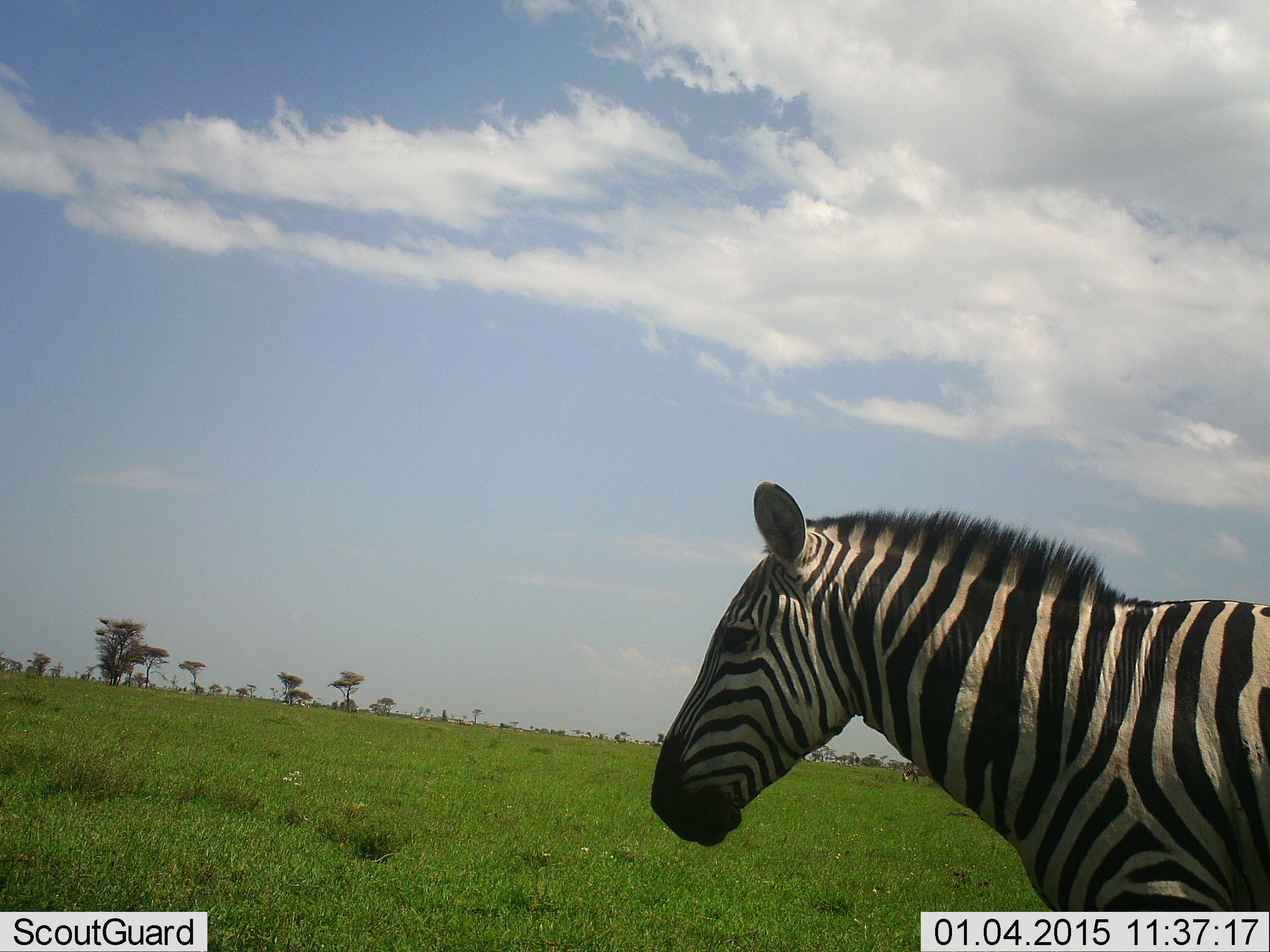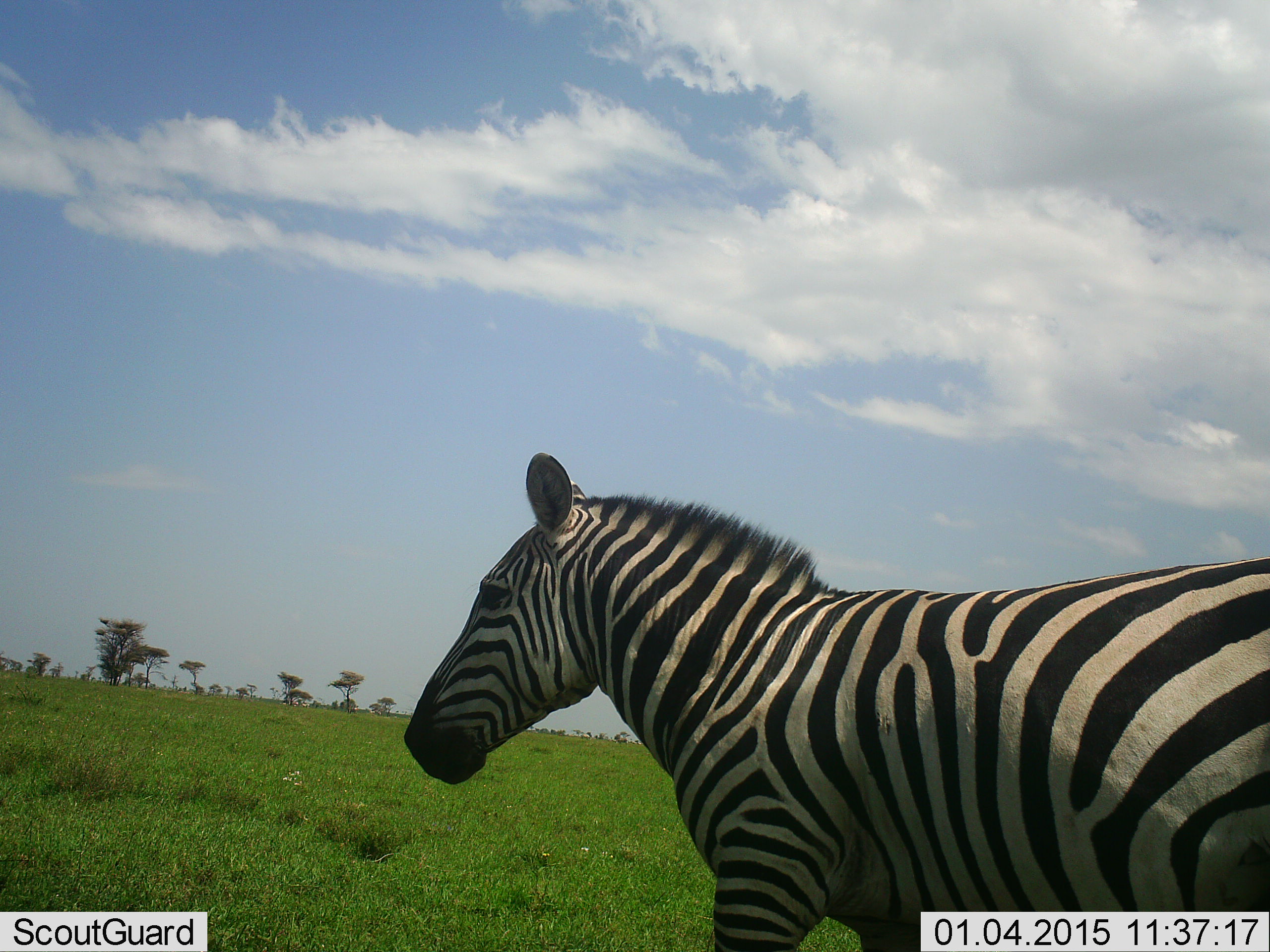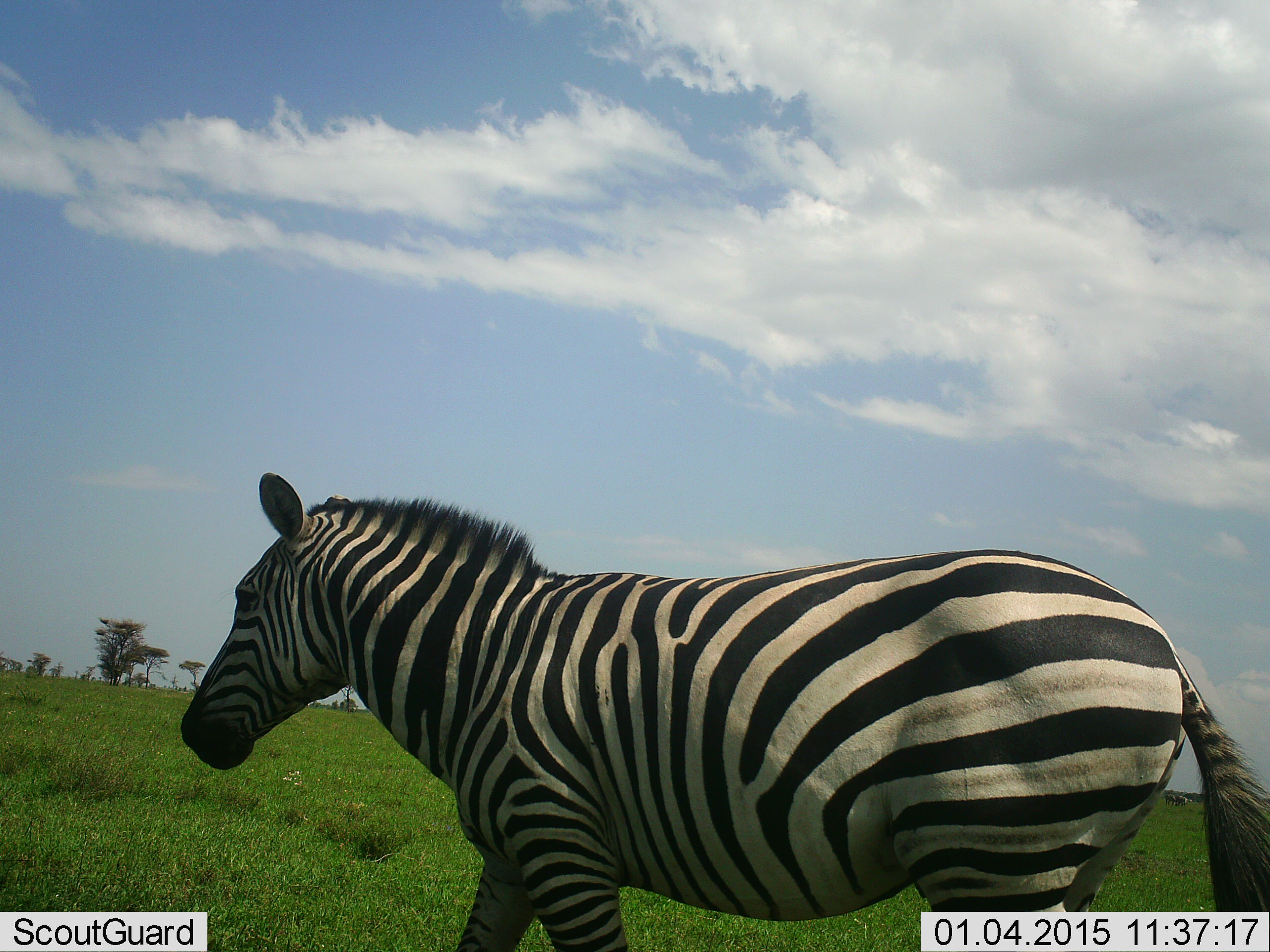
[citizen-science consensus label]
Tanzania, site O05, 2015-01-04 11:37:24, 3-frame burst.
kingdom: Animalia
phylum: Chordata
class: Mammalia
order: Perissodactyla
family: Equidae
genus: Equus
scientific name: Equus quagga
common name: plains zebra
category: zebra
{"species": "zebra (plains zebra) (Equus quagga)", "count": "1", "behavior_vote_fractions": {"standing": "20%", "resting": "0%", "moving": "90%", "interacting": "0%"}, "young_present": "0%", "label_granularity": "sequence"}